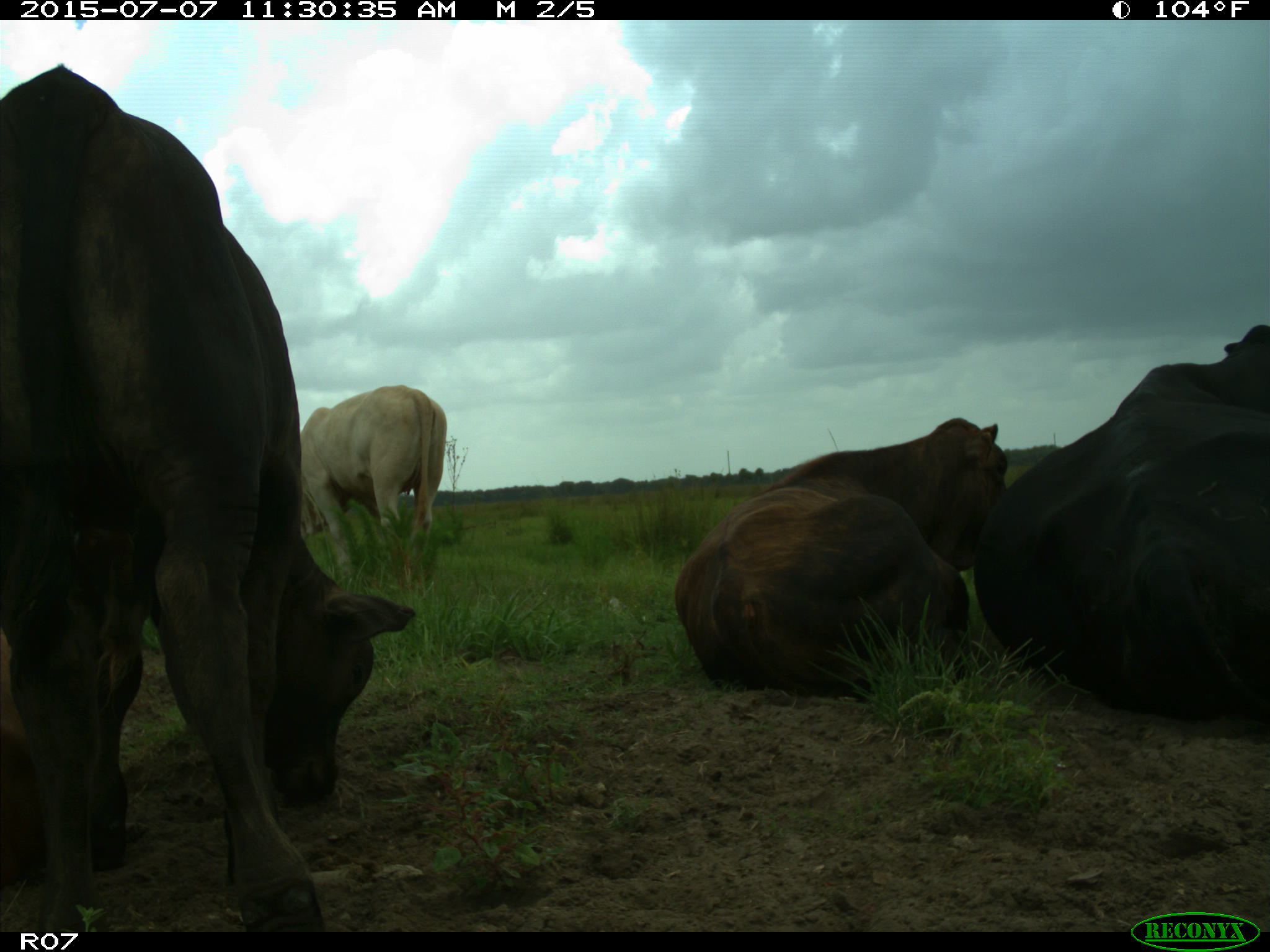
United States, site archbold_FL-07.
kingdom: Animalia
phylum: Chordata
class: Mammalia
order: Artiodactyla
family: Bovidae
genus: Bos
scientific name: Bos taurus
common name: domestic cow